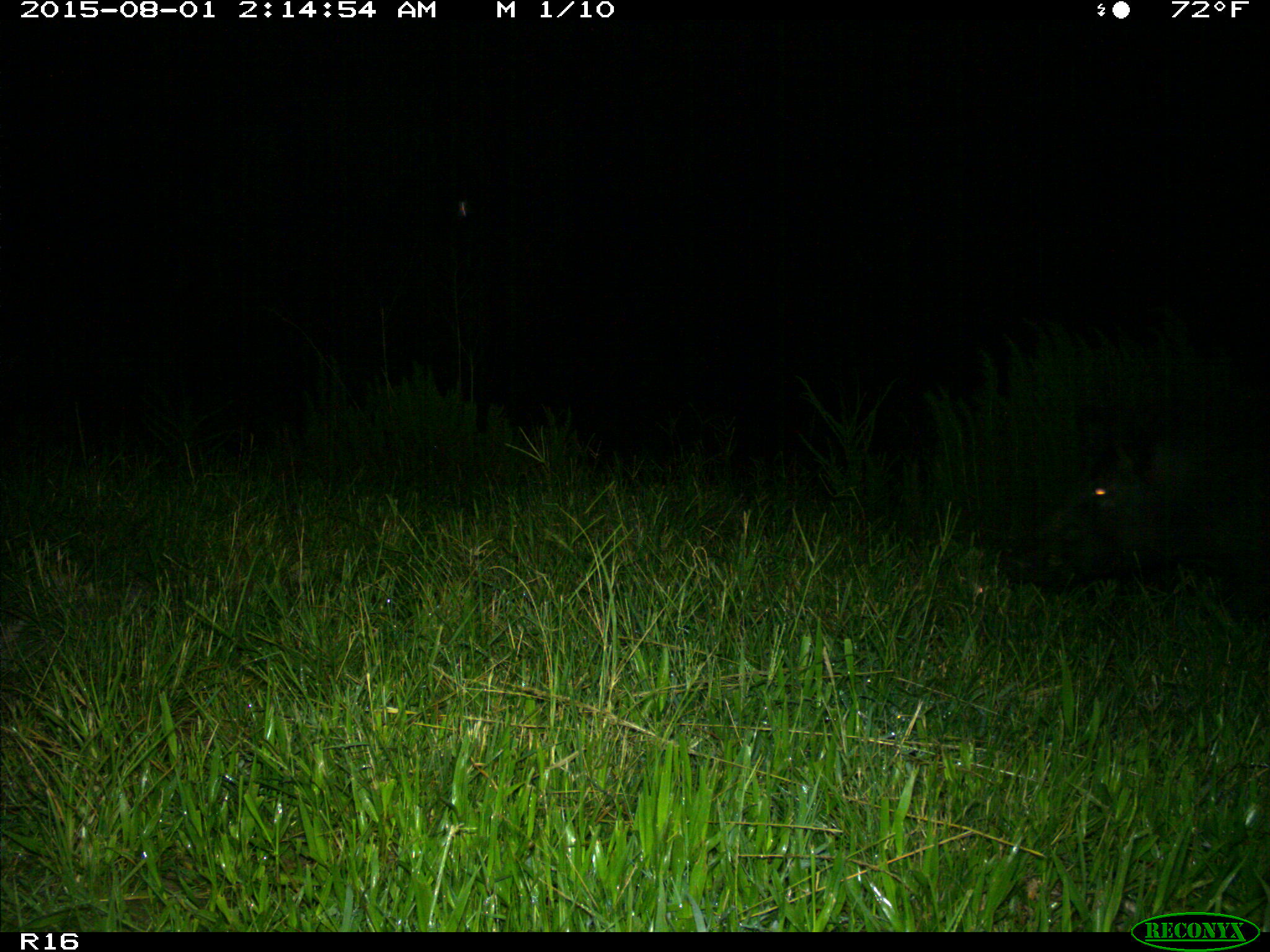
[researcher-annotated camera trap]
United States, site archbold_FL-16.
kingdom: Animalia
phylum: Chordata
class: Mammalia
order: Artiodactyla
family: Suidae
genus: Sus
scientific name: Sus scrofa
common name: wild boar